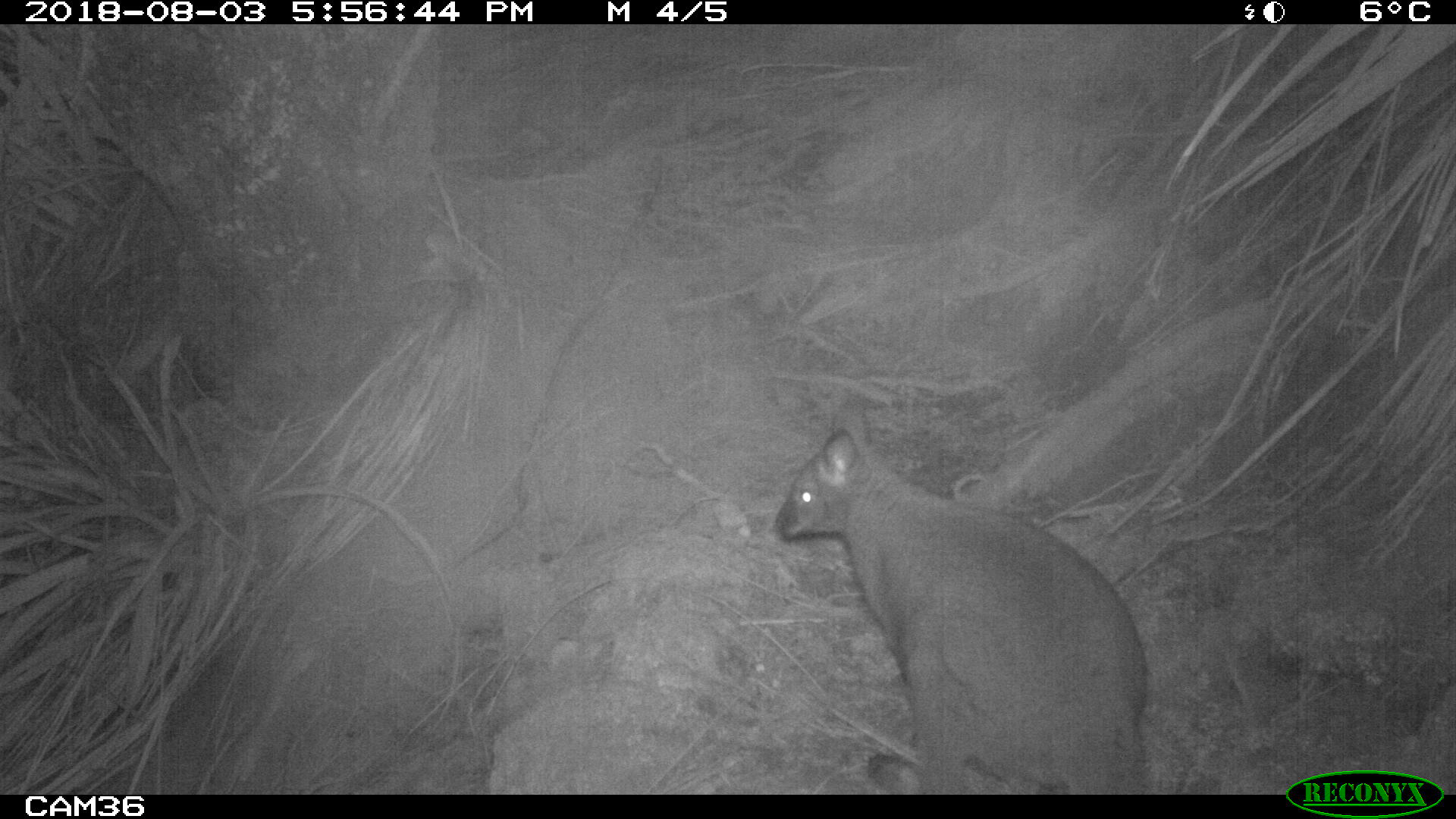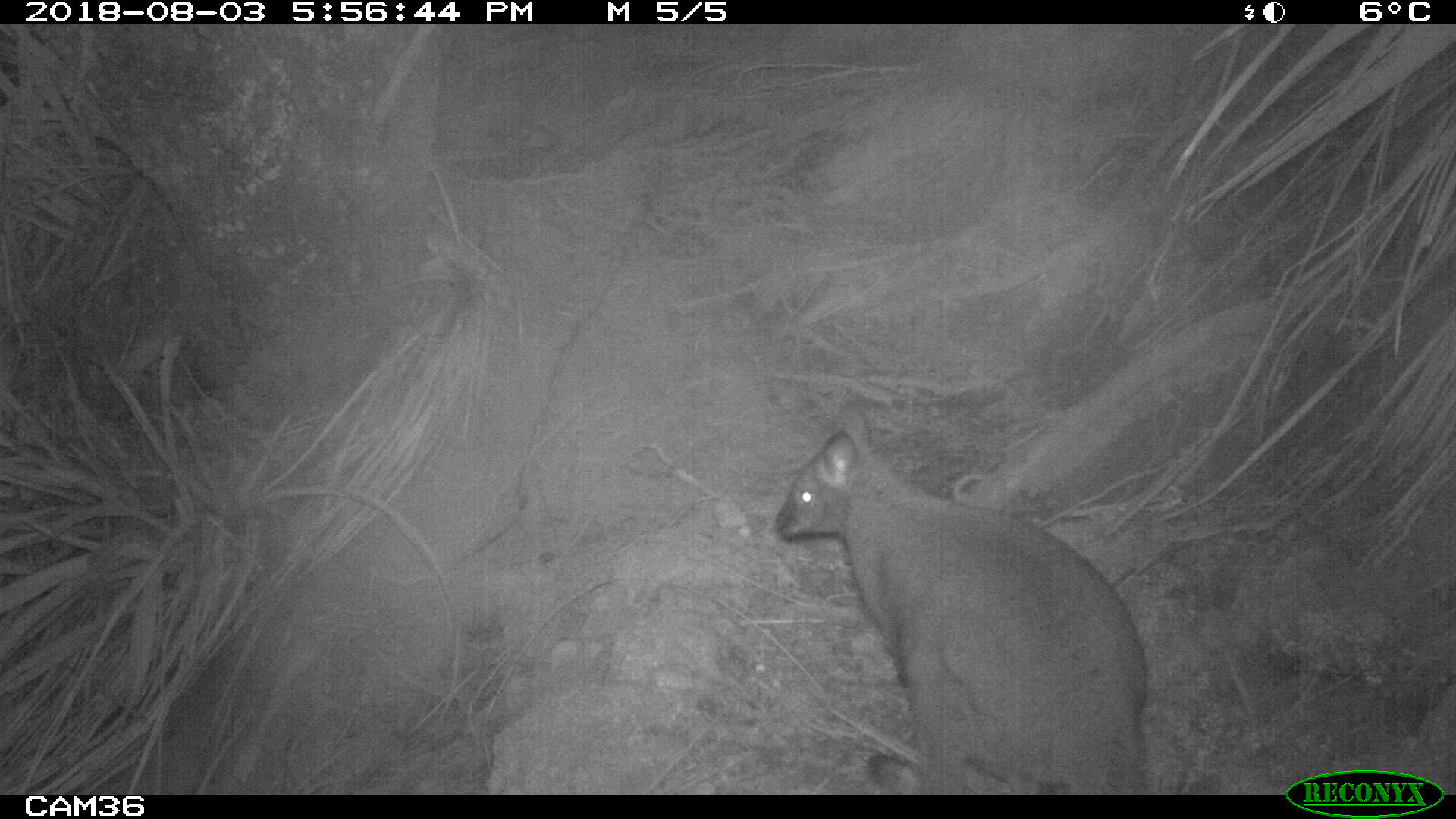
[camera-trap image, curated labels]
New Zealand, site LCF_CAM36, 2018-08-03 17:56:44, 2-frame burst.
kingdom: Animalia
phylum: Chordata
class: Mammalia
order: Diprotodontia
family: Macropodidae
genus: Notamacropus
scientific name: Notamacropus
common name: wallaby